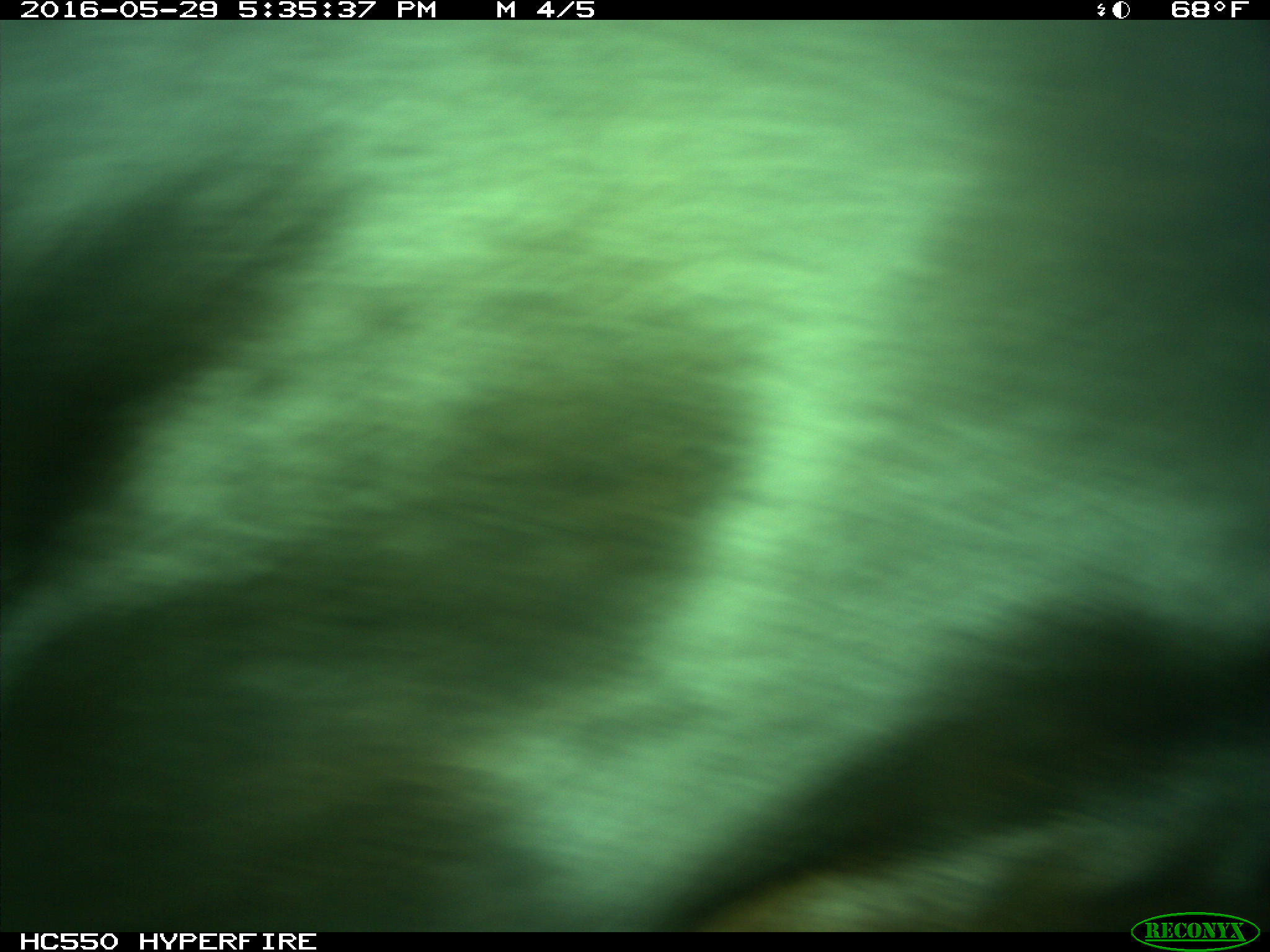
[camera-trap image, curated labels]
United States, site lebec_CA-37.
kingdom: Animalia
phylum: Chordata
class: Mammalia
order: Artiodactyla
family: Bovidae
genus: Bos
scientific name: Bos taurus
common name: domestic cow